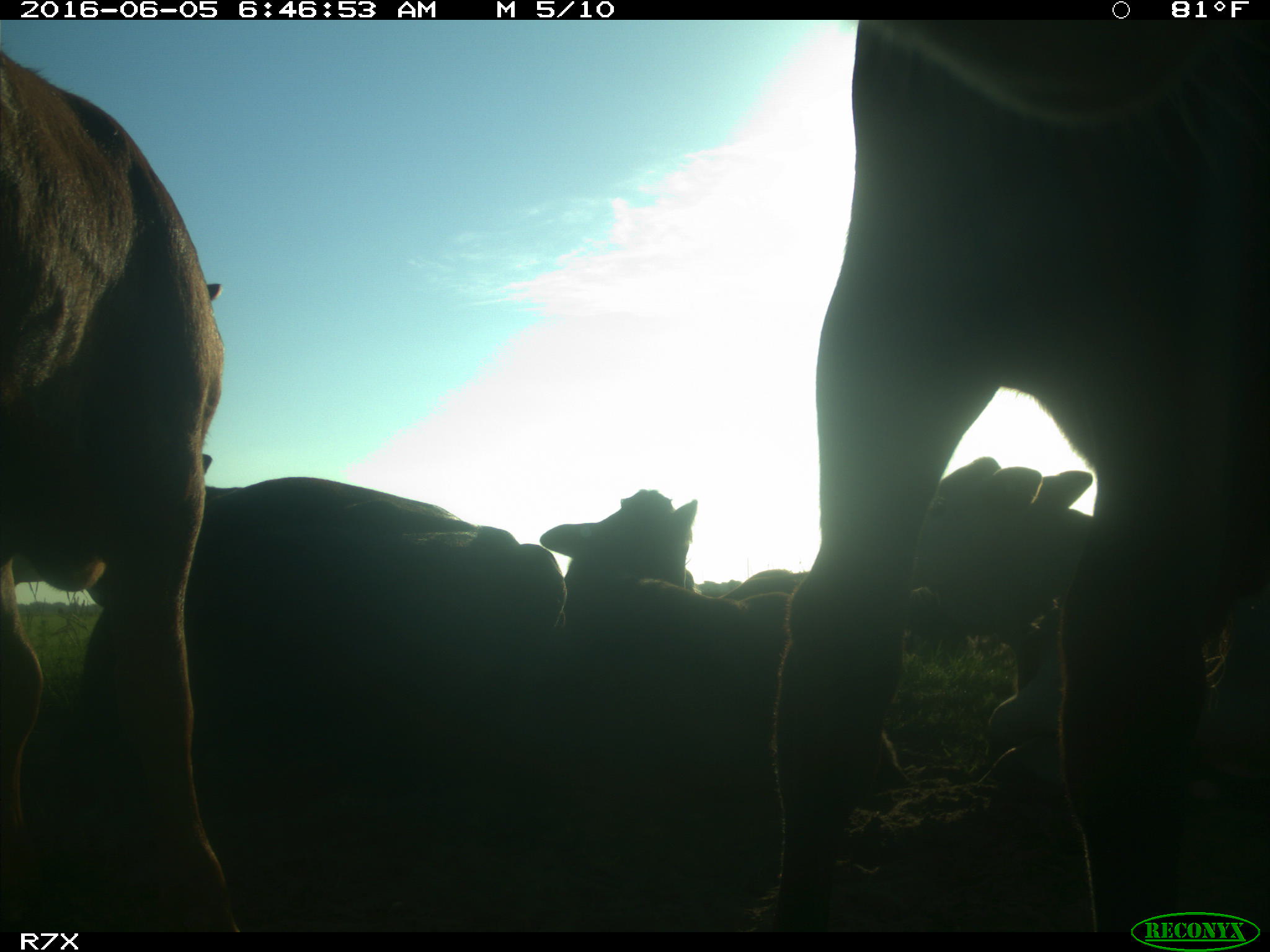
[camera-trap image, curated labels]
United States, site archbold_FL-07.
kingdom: Animalia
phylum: Chordata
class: Mammalia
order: Artiodactyla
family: Bovidae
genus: Bos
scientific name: Bos taurus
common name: domestic cow